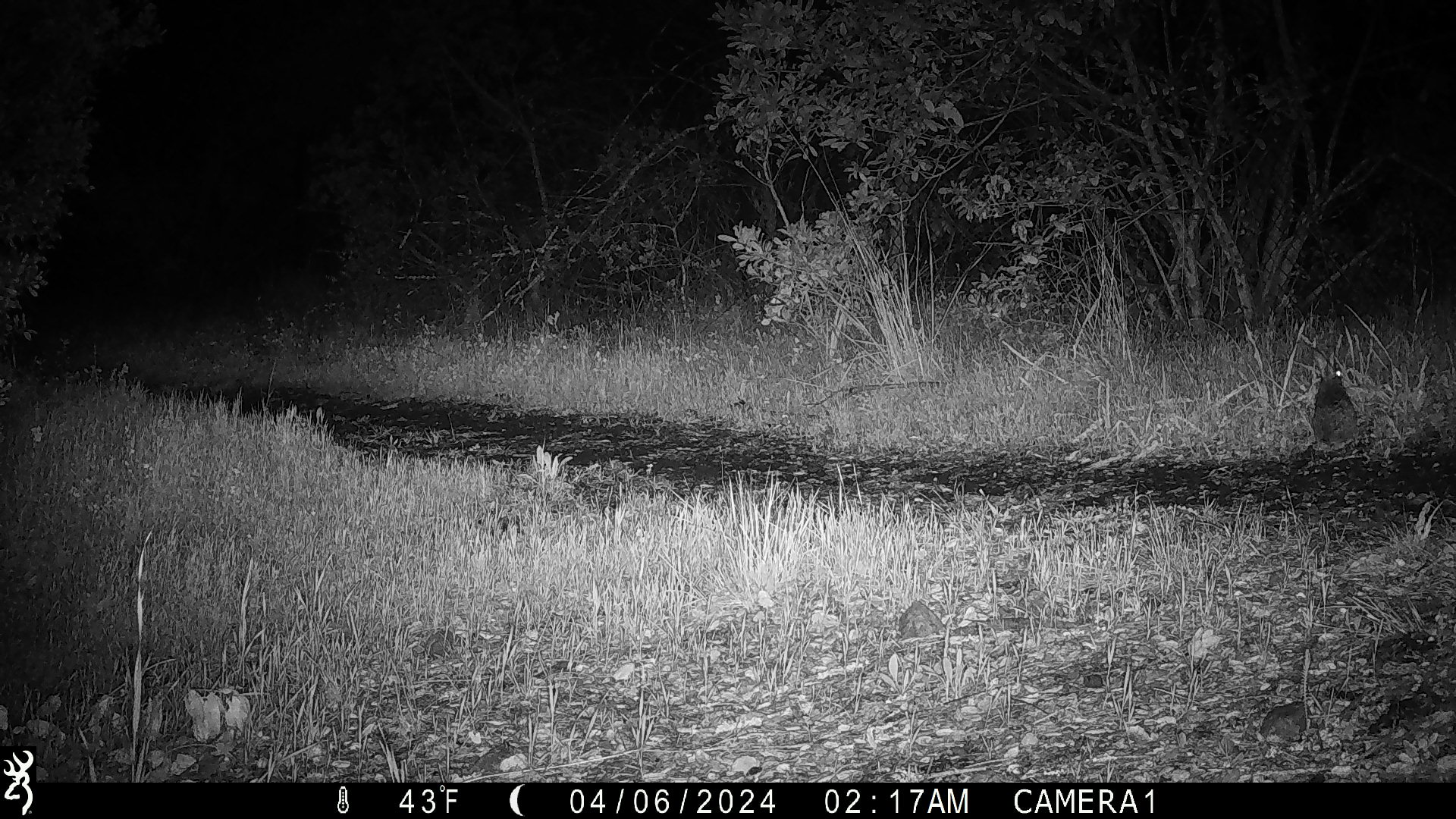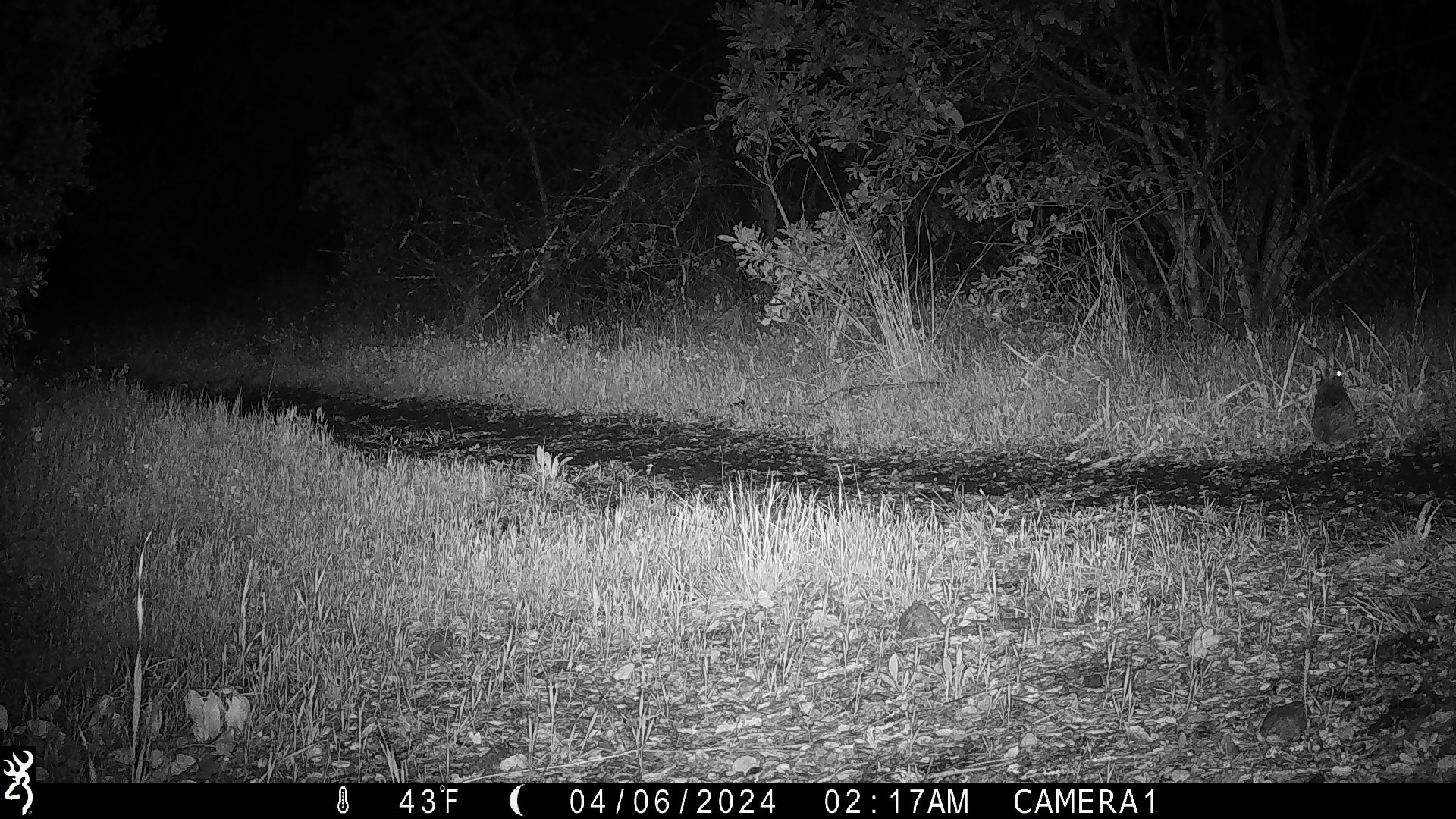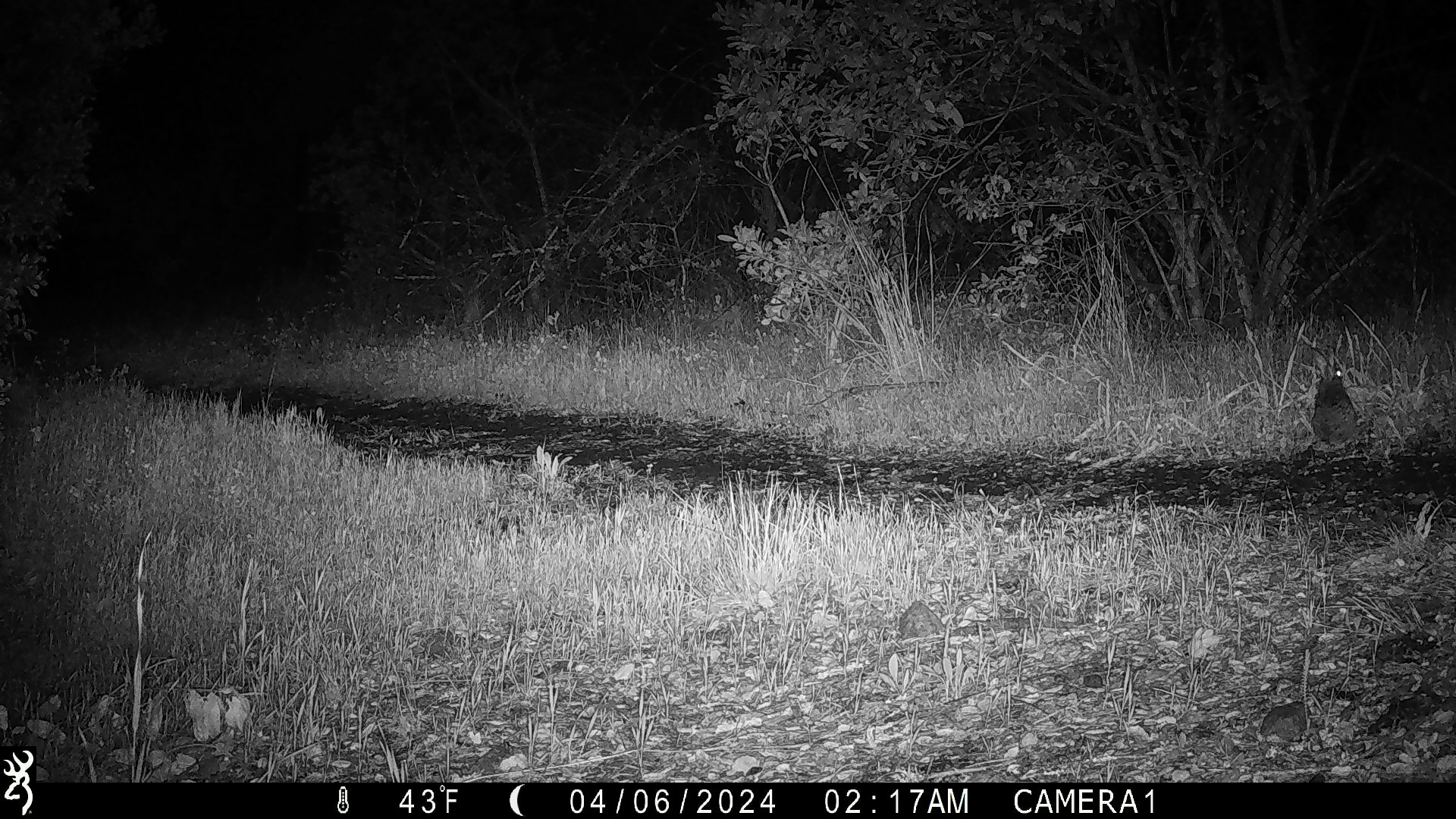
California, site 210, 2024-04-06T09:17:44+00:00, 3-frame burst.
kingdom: Animalia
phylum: Chordata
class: Mammalia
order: Lagomorpha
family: Leporidae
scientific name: Leporidae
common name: rabbit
Rabbit (Leporidae).